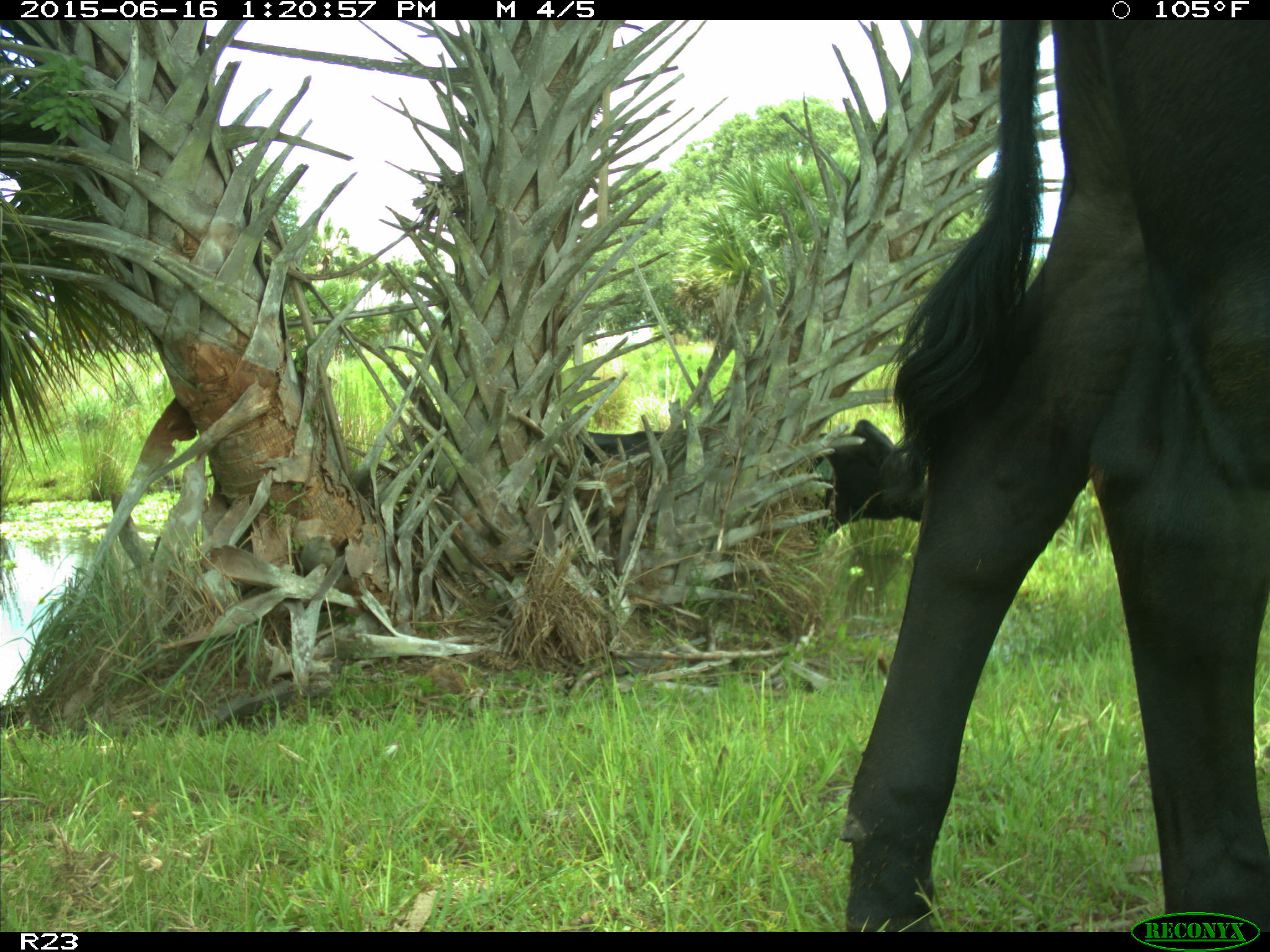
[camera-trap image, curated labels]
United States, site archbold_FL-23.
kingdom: Animalia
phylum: Chordata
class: Mammalia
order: Artiodactyla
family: Bovidae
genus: Bos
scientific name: Bos taurus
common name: domestic cow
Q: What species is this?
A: Bos taurus (domestic cow).